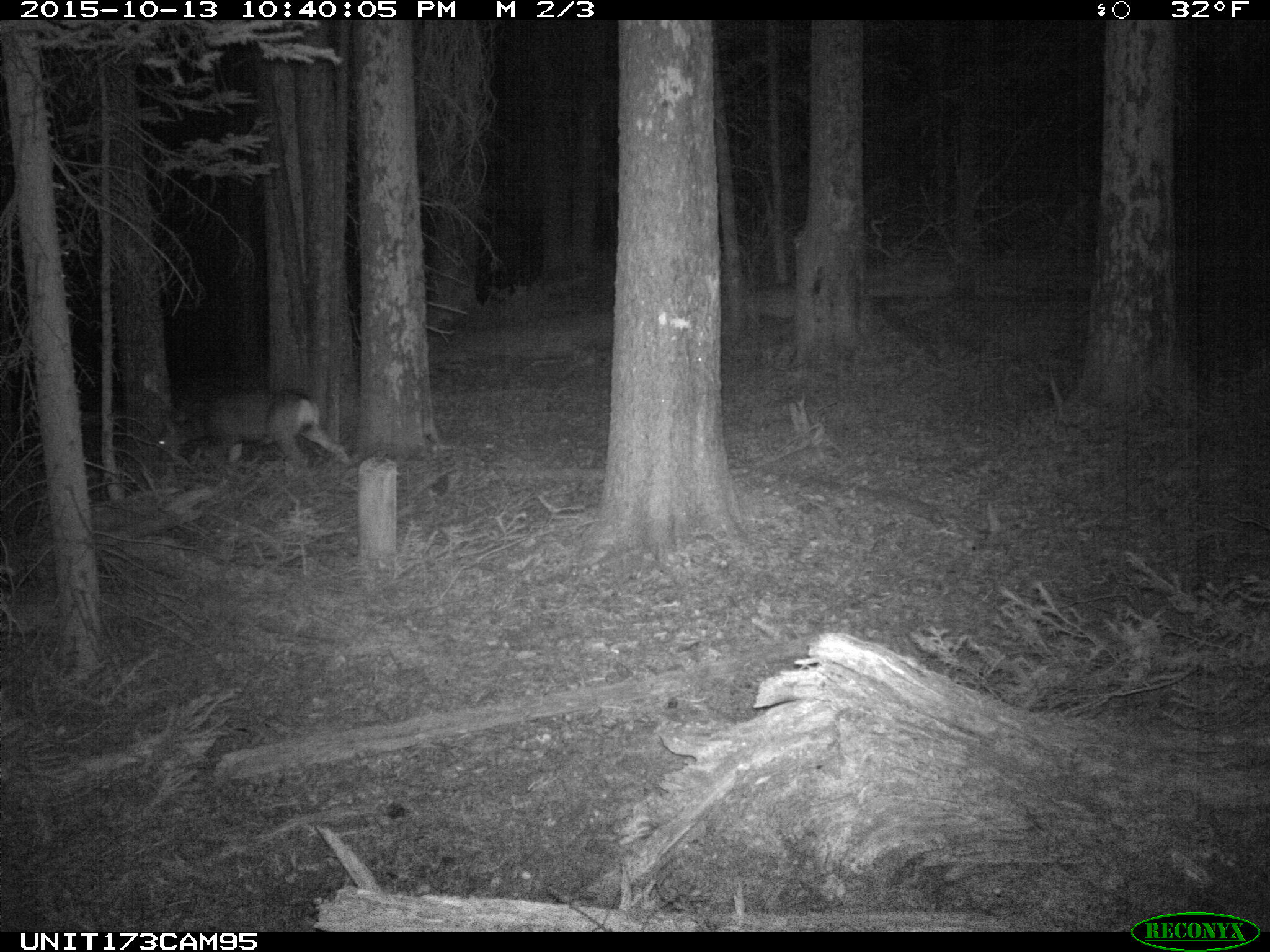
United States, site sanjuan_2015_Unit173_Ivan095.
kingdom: Animalia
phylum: Chordata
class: Mammalia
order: Artiodactyla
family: Cervidae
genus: Odocoileus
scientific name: Odocoileus hemionus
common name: mule deer